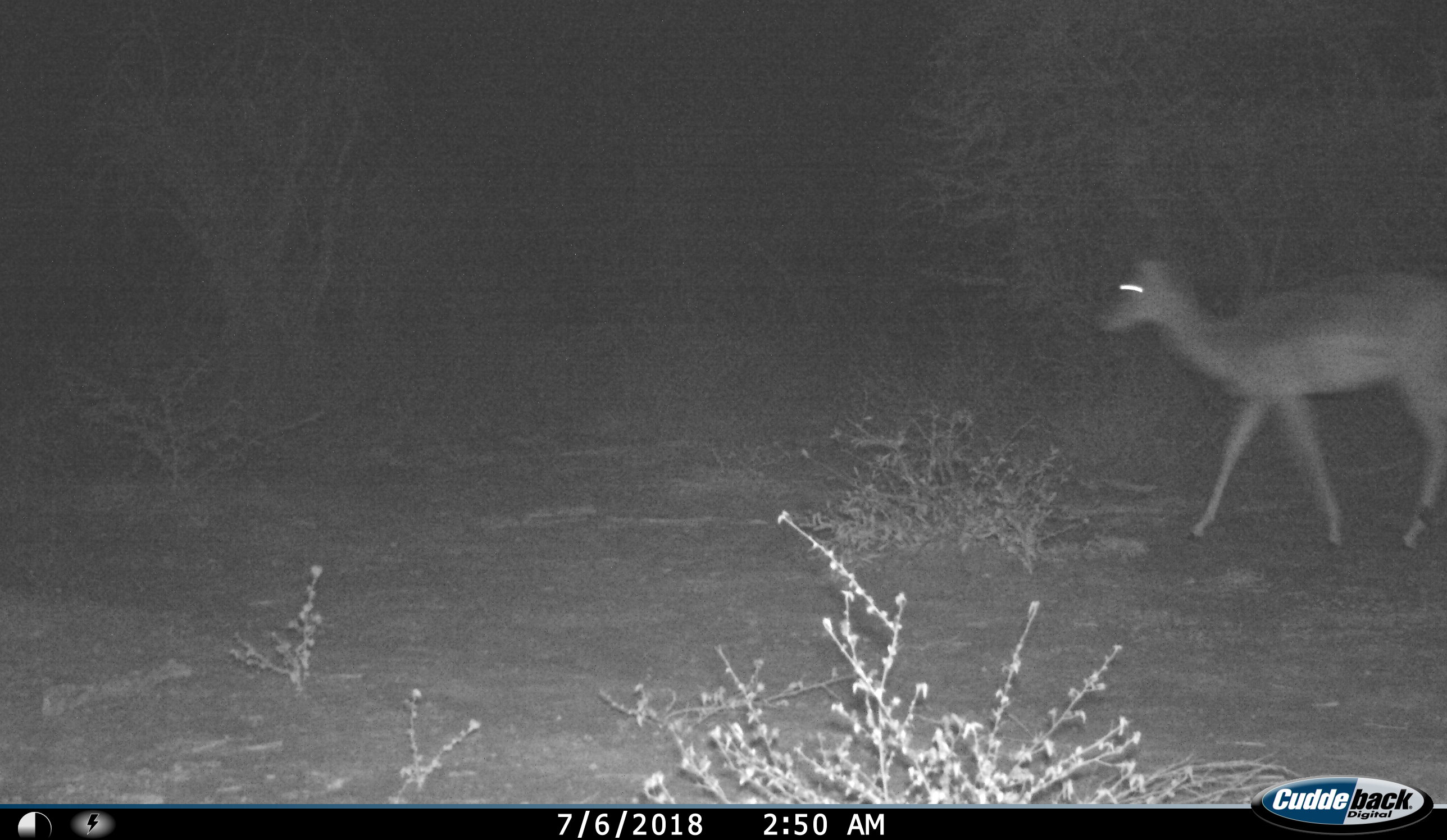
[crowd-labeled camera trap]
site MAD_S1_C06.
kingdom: Animalia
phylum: Chordata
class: Mammalia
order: Artiodactyla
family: Bovidae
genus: Aepyceros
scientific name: Aepyceros melampus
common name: impala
Impala (Aepyceros melampus), count 1. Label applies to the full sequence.